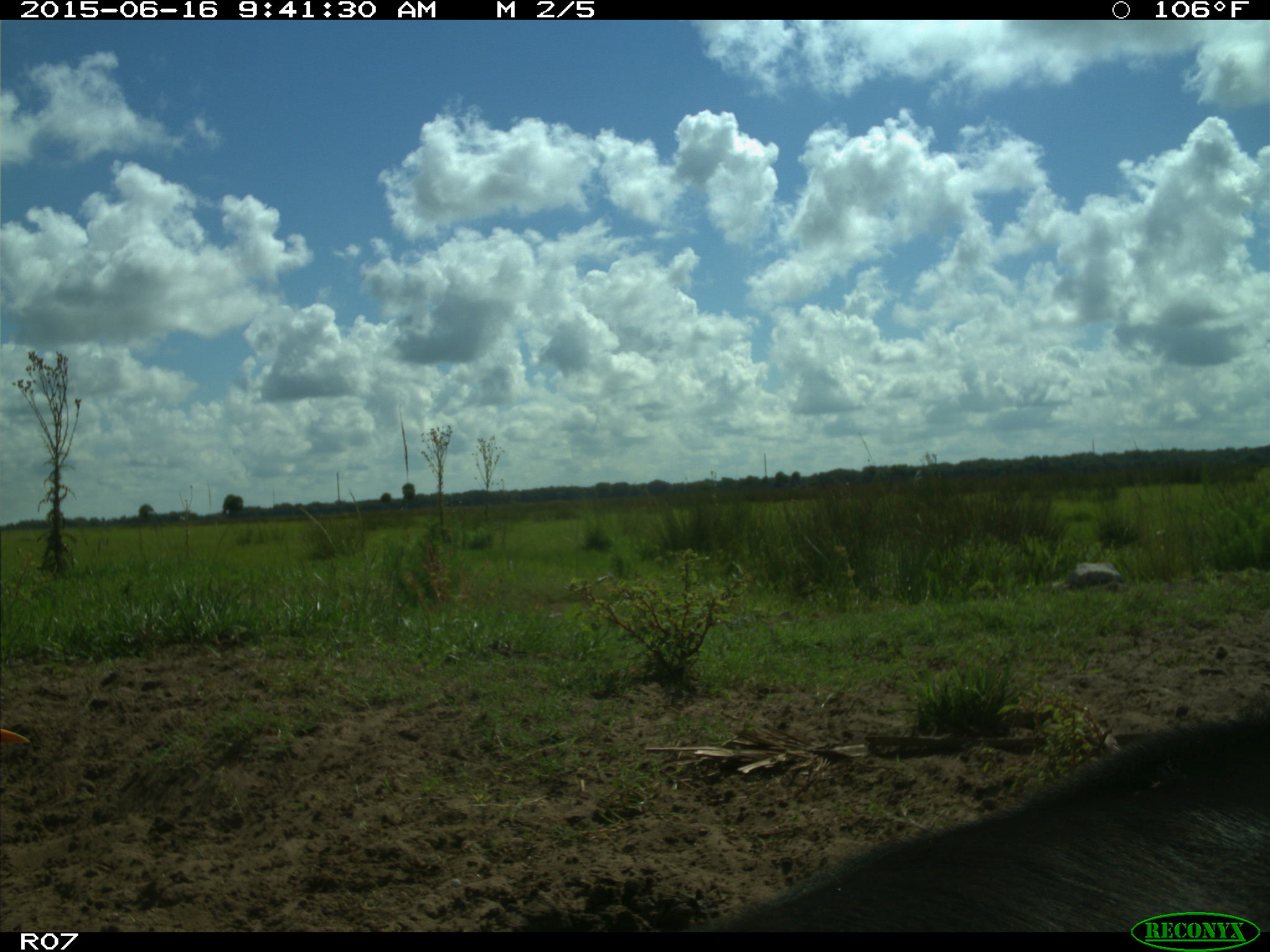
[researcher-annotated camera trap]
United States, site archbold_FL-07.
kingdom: Animalia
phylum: Chordata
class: Mammalia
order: Artiodactyla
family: Bovidae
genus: Bos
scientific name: Bos taurus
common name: domestic cow